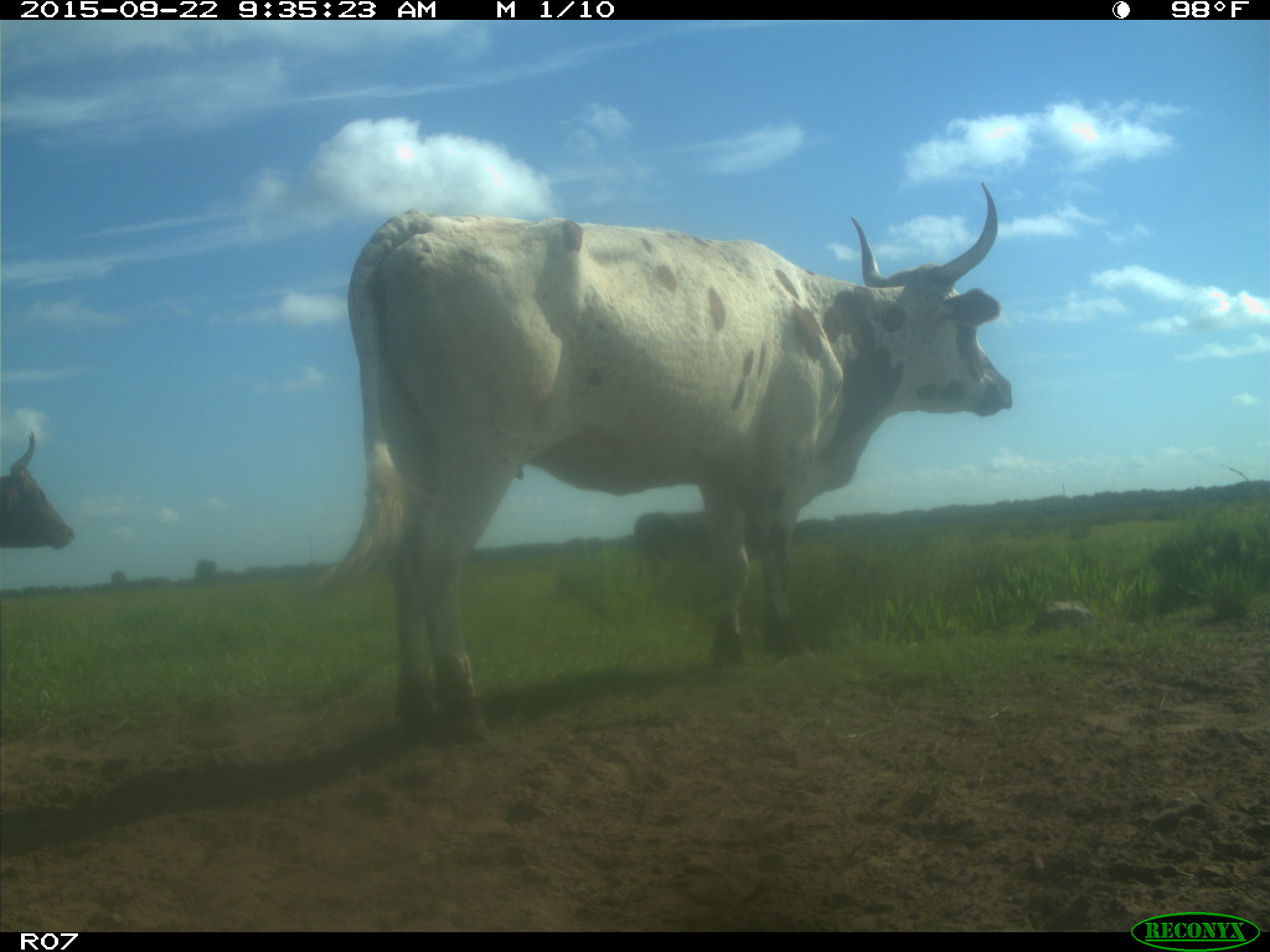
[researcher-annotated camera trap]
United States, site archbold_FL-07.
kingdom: Animalia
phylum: Chordata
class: Mammalia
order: Artiodactyla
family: Bovidae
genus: Bos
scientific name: Bos taurus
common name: domestic cow